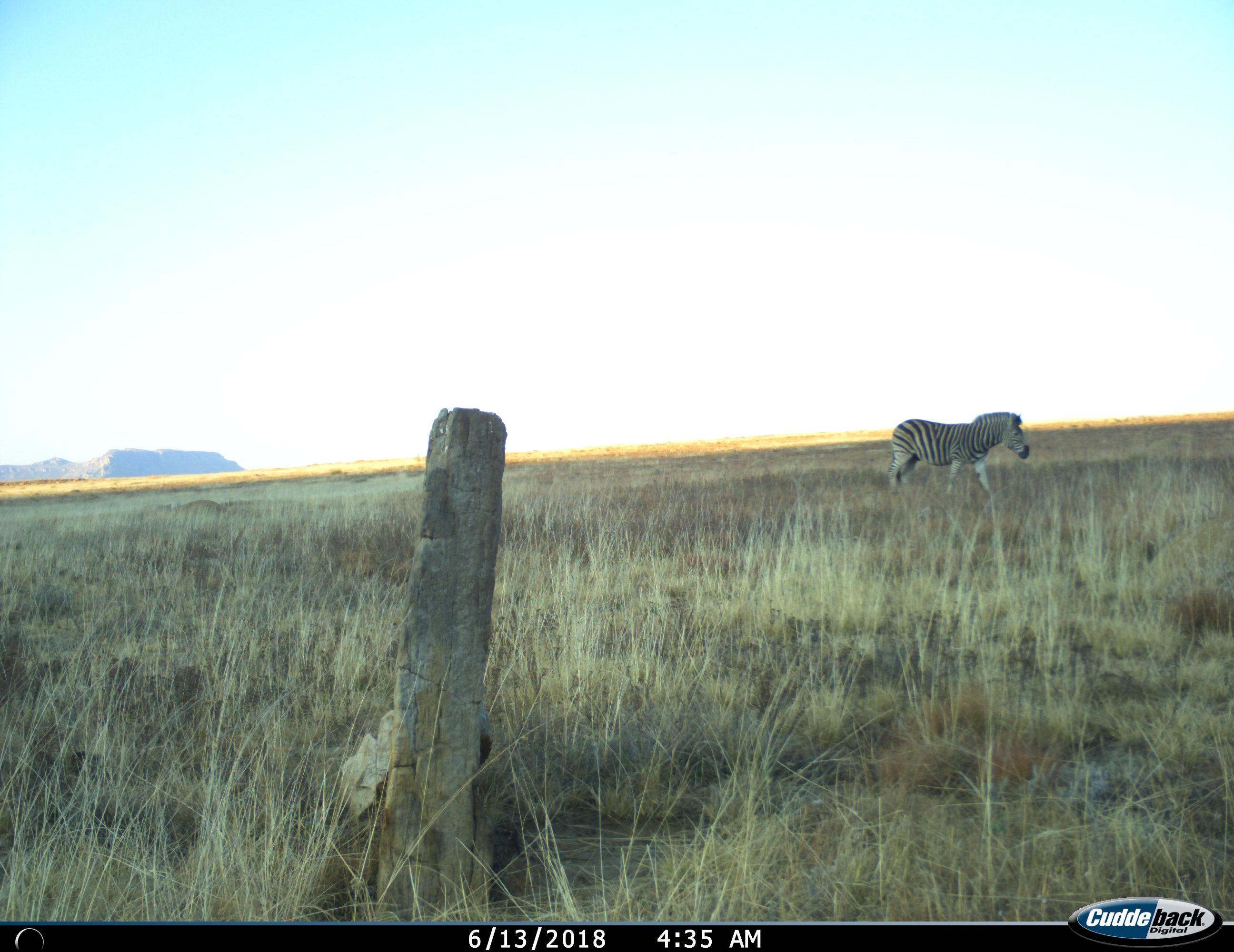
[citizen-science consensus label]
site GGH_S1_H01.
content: unidentified animal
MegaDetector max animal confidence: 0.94